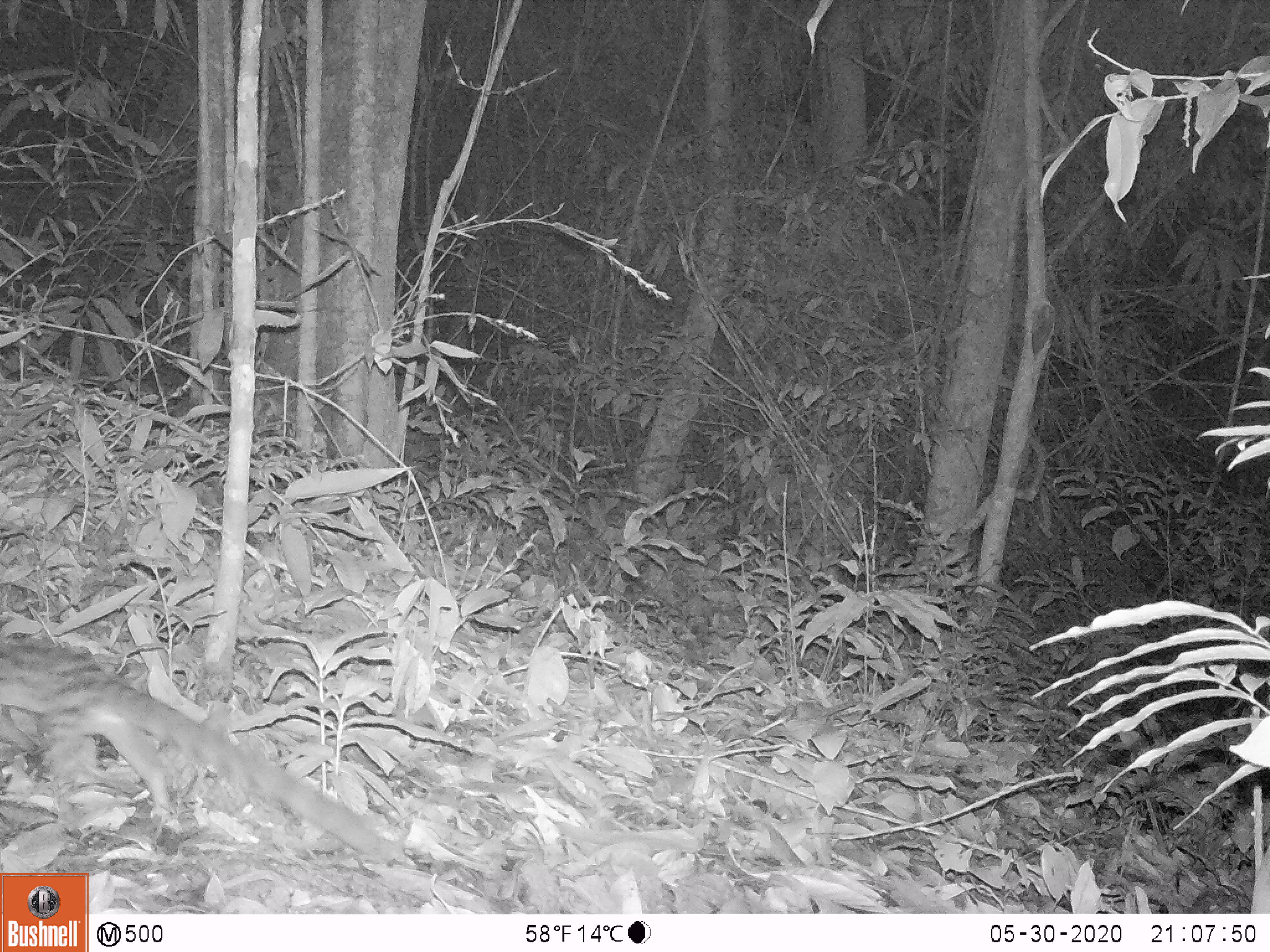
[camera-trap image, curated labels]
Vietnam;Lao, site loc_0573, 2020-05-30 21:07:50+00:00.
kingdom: Animalia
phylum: Chordata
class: Mammalia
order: Carnivora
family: Prionodontidae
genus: Prionodon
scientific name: Prionodon pardicolor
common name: spotted linsang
Spotted linsang (Prionodon pardicolor). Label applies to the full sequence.